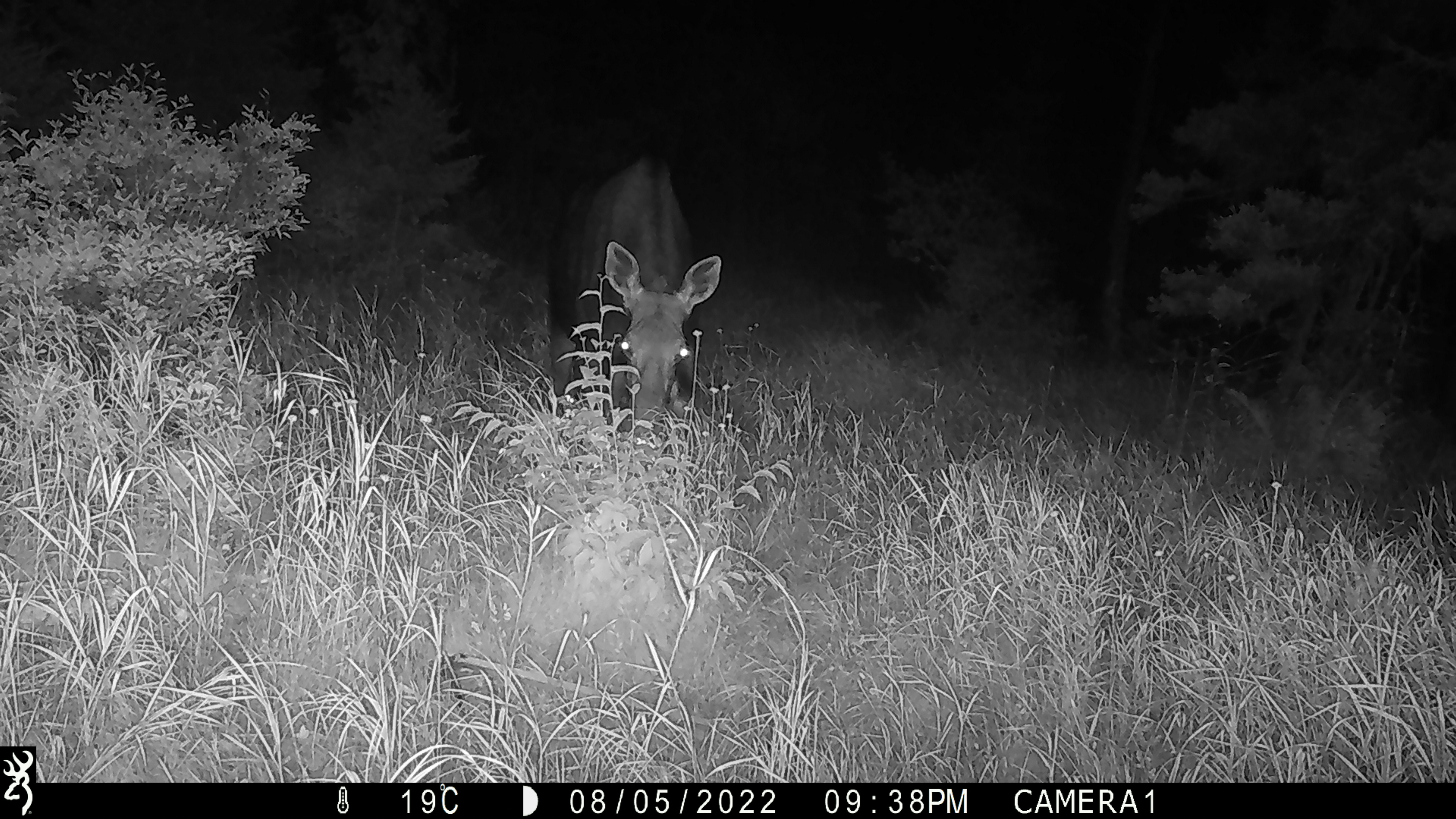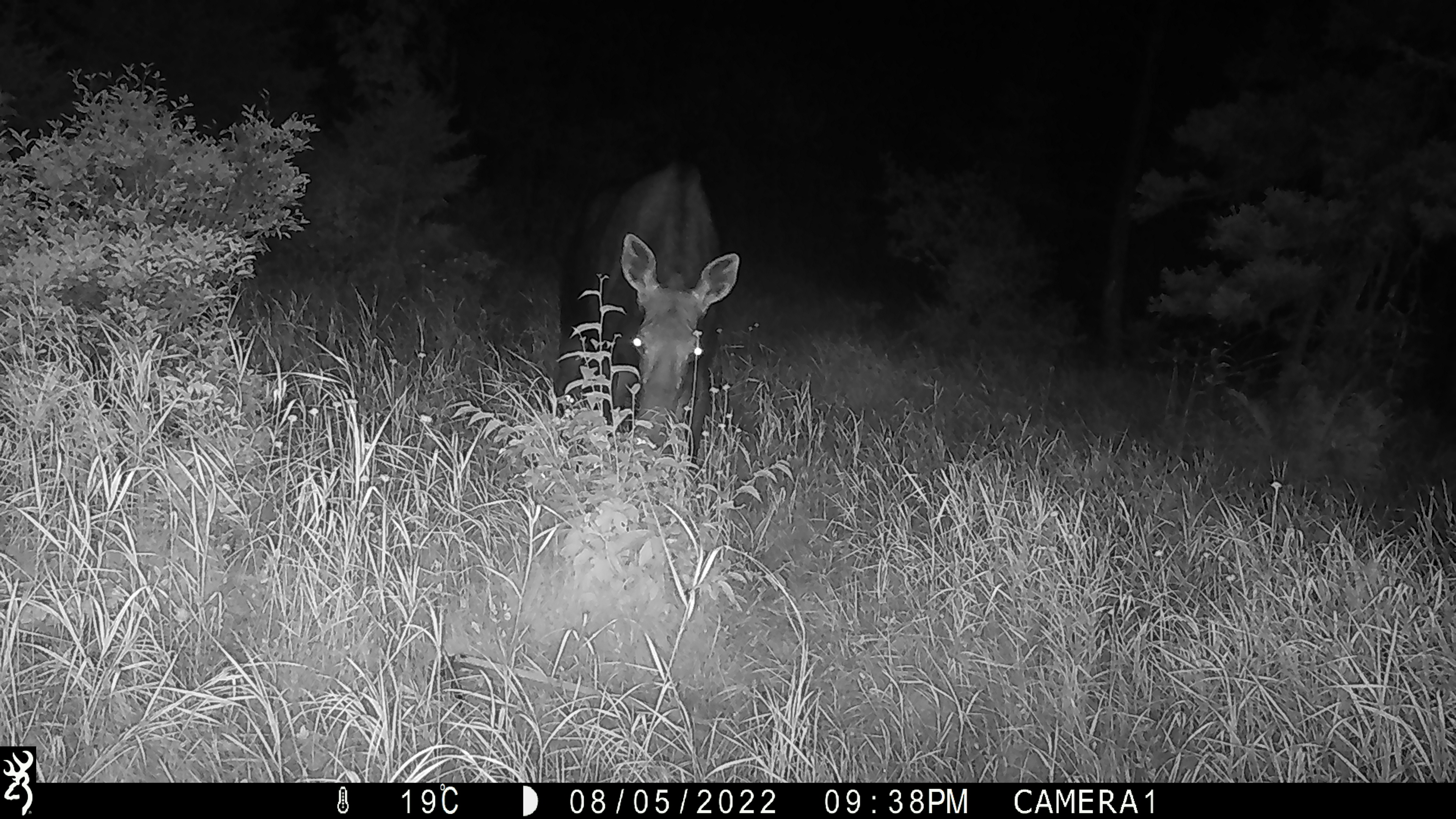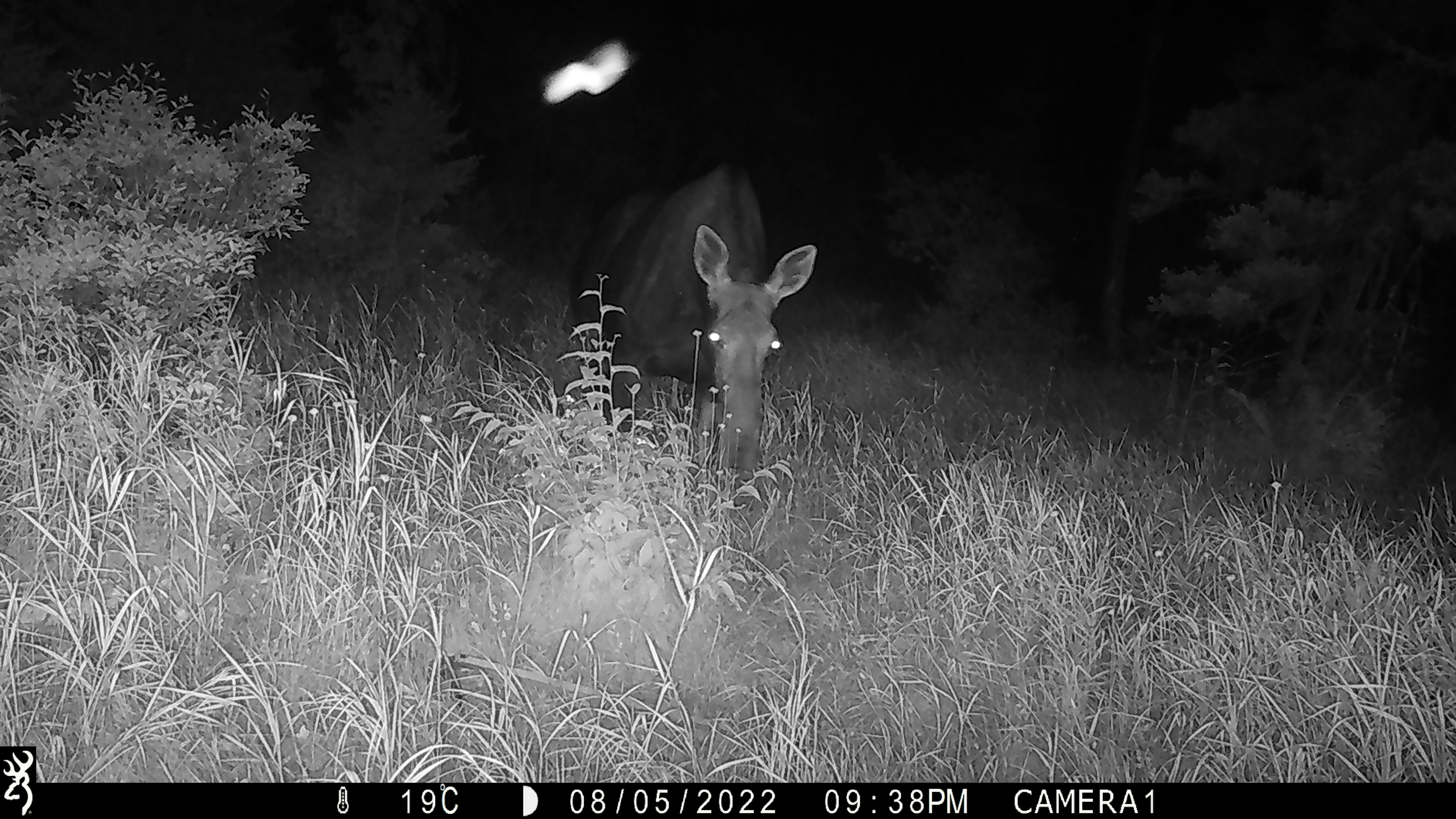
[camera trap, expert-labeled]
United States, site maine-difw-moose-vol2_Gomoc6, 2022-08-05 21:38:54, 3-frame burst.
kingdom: Animalia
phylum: Chordata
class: Mammalia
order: Artiodactyla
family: Cervidae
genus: Alces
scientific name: Alces alces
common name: moose